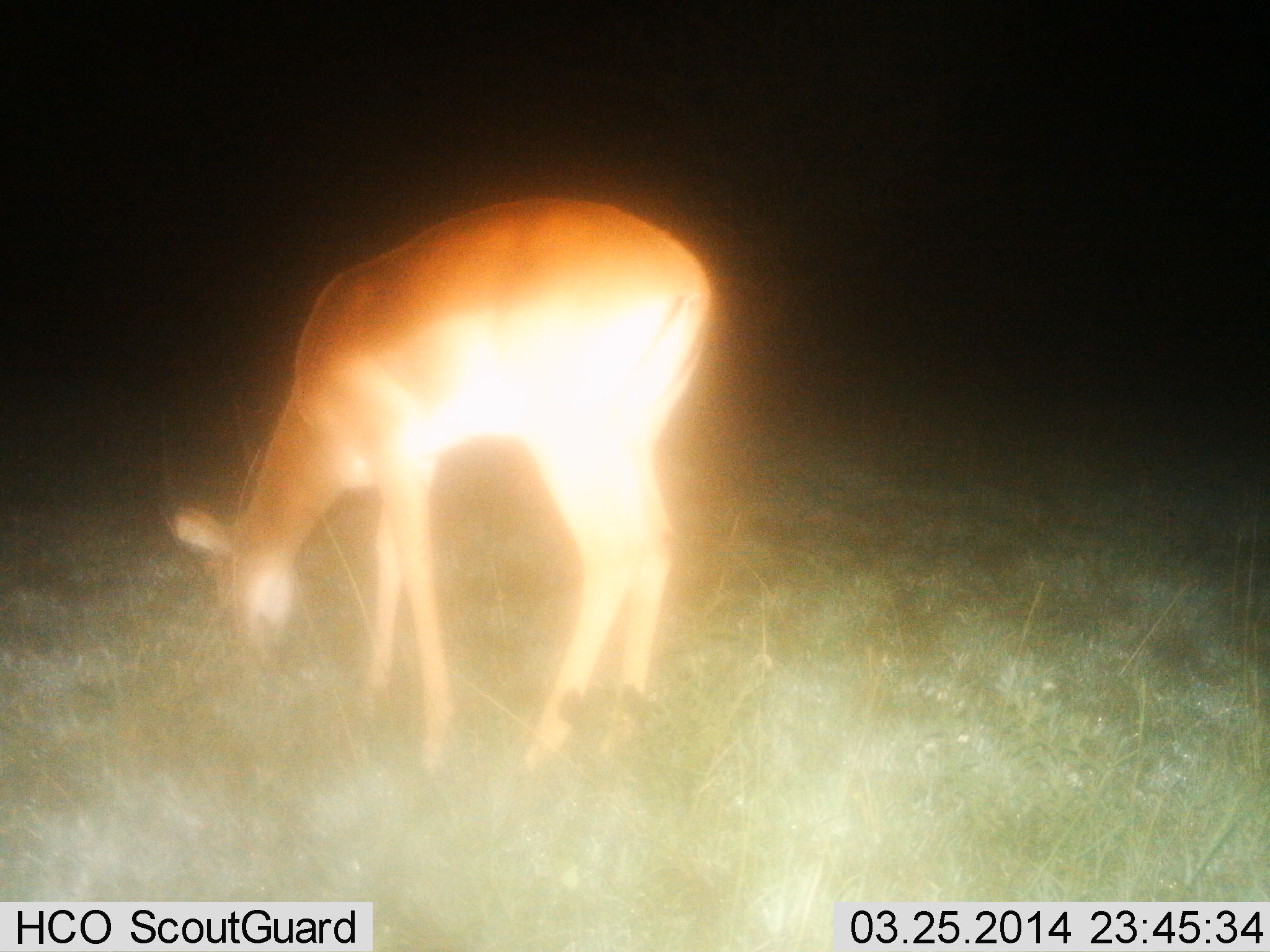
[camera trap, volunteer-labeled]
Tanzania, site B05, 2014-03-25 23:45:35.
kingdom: Animalia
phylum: Chordata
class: Mammalia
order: Artiodactyla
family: Bovidae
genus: Aepyceros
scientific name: Aepyceros melampus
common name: impala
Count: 1.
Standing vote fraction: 30%.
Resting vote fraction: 0%.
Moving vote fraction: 0%.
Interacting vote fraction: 0%.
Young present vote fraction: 0%.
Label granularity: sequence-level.